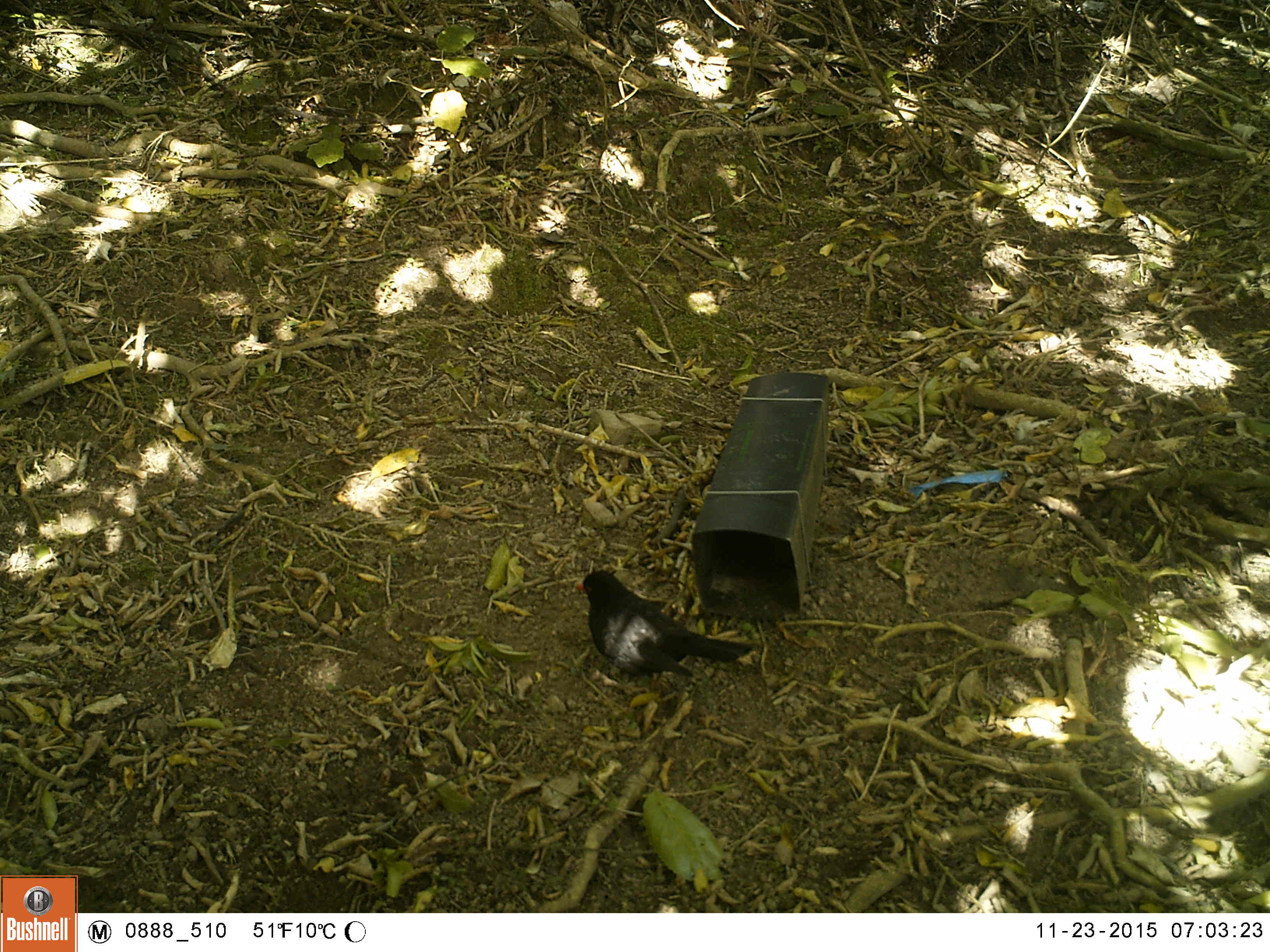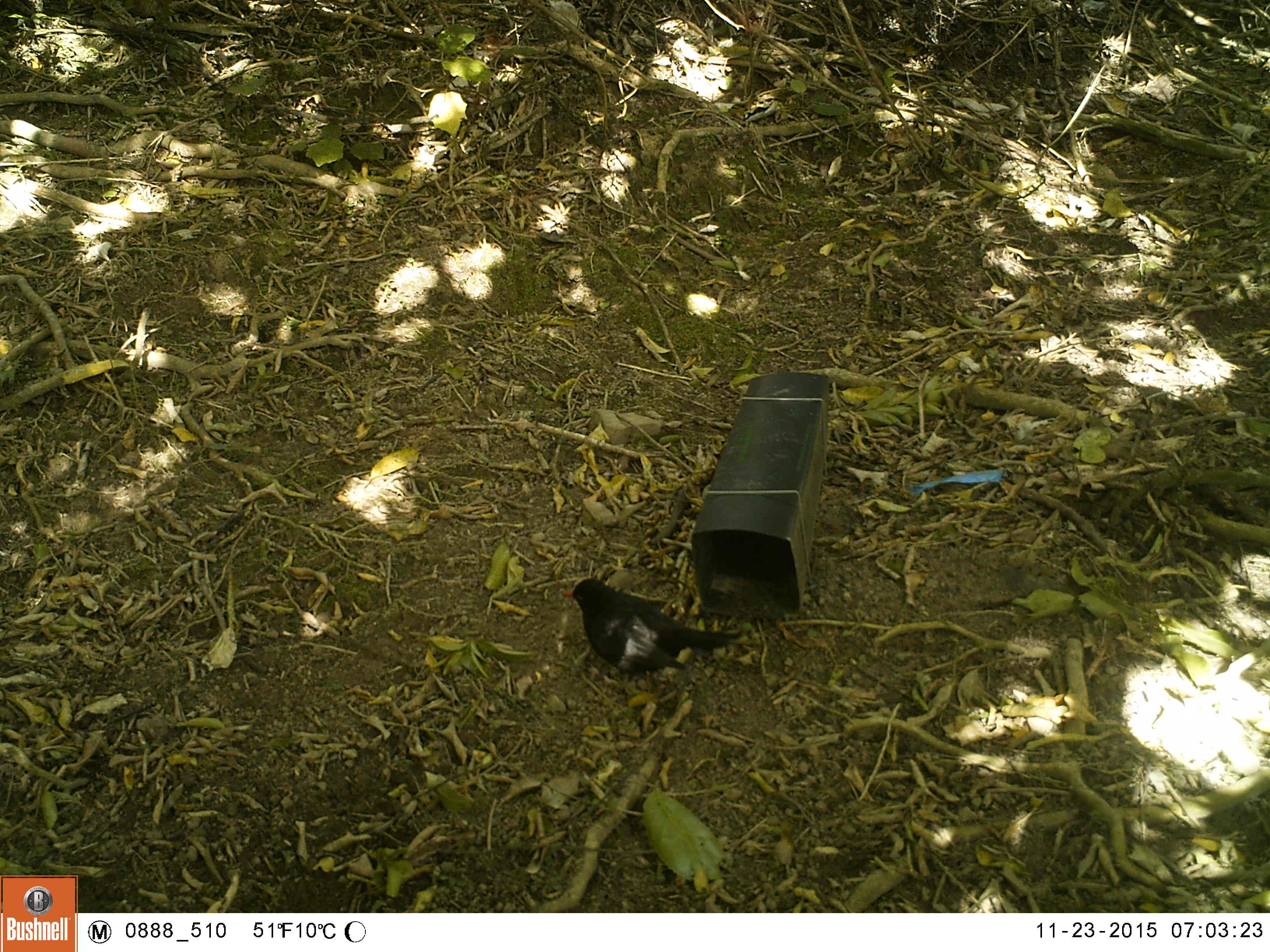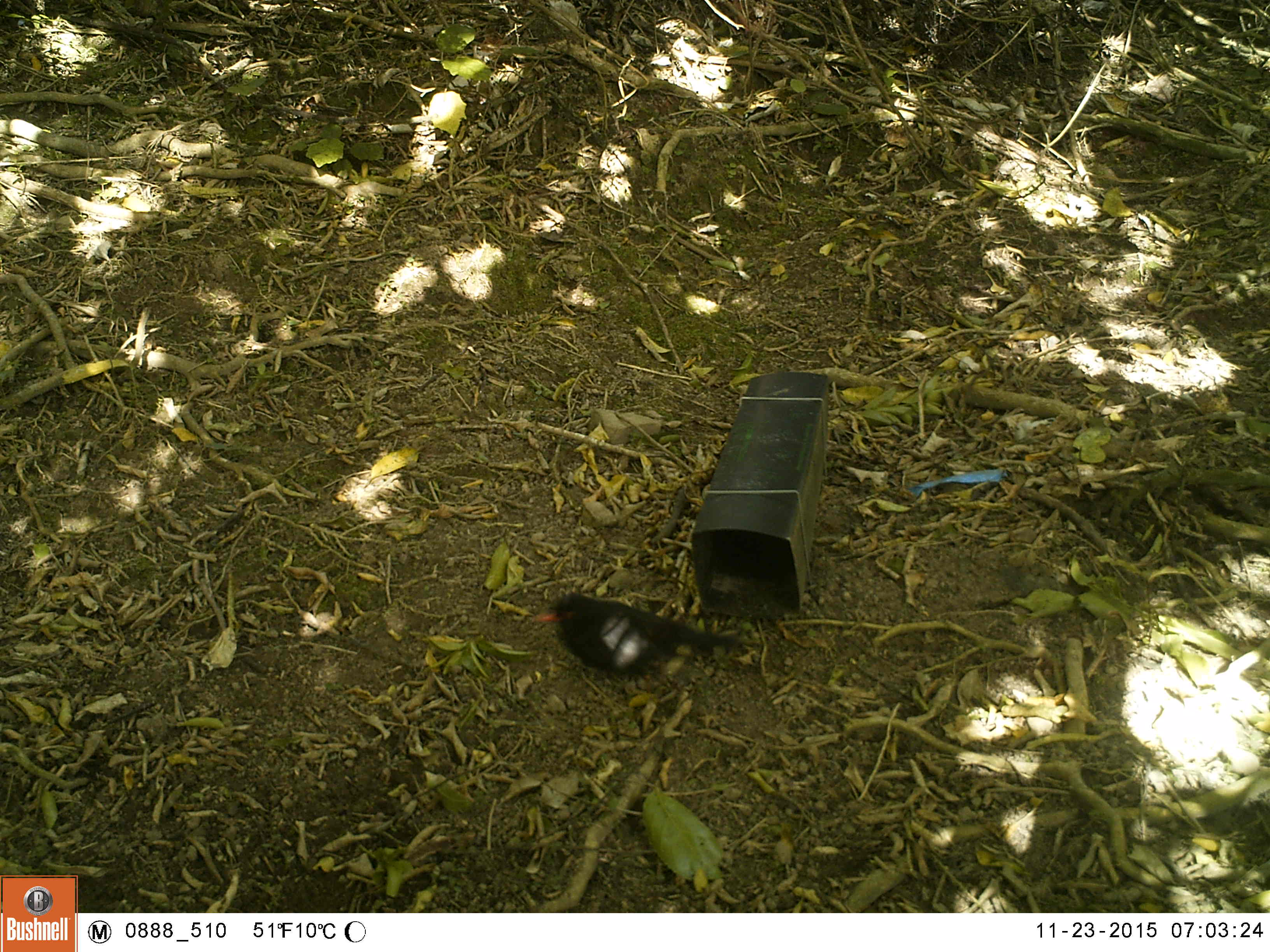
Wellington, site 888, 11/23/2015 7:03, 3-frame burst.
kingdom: Animalia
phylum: Chordata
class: Aves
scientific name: Aves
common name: bird